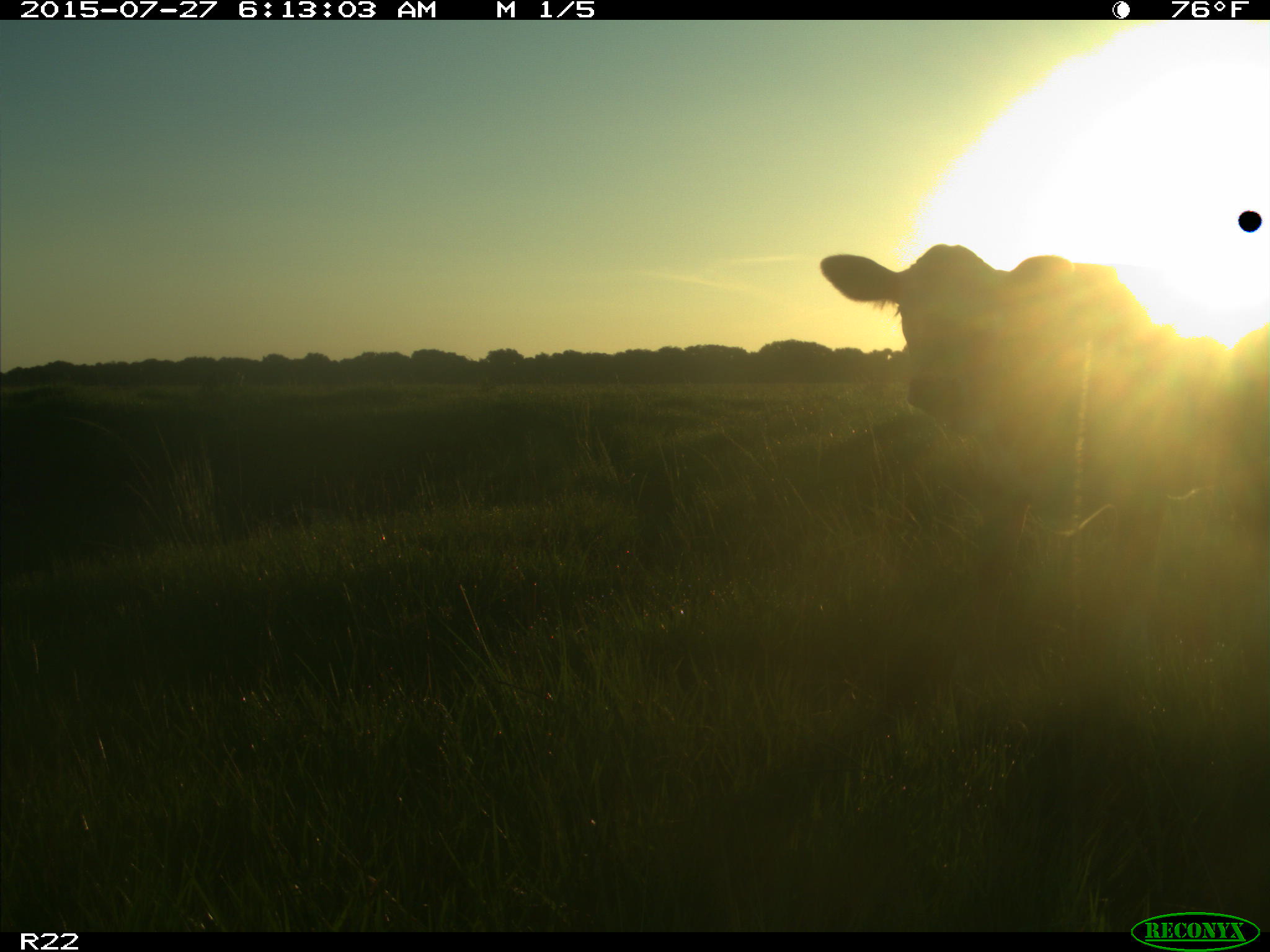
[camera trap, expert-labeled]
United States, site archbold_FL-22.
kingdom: Animalia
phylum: Chordata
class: Mammalia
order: Artiodactyla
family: Bovidae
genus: Bos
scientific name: Bos taurus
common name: domestic cow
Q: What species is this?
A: Bos taurus (domestic cow).